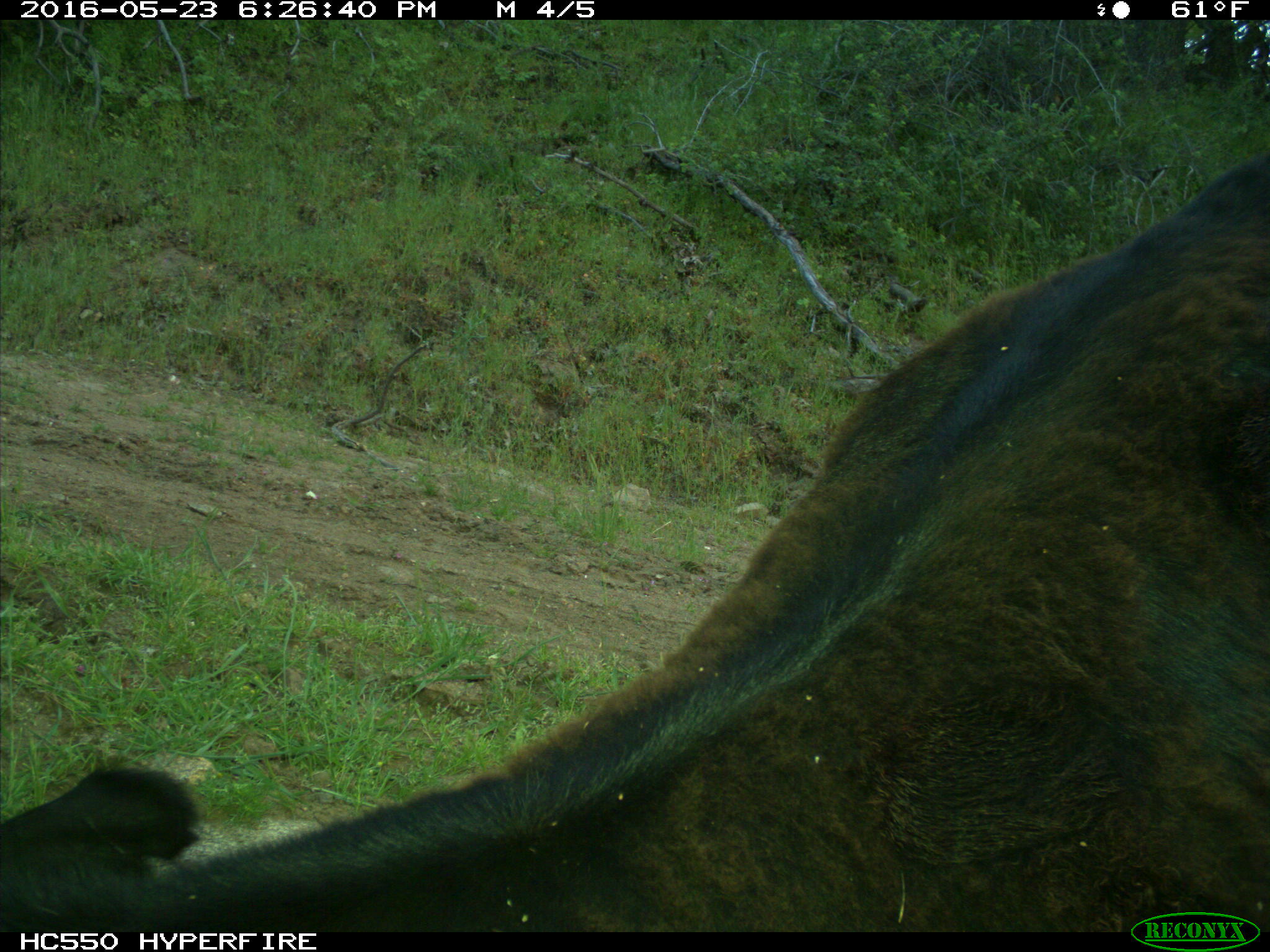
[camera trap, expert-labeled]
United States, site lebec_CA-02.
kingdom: Animalia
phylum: Chordata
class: Mammalia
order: Artiodactyla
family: Bovidae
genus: Bos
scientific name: Bos taurus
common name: domestic cow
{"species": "Bos taurus (domestic cow)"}